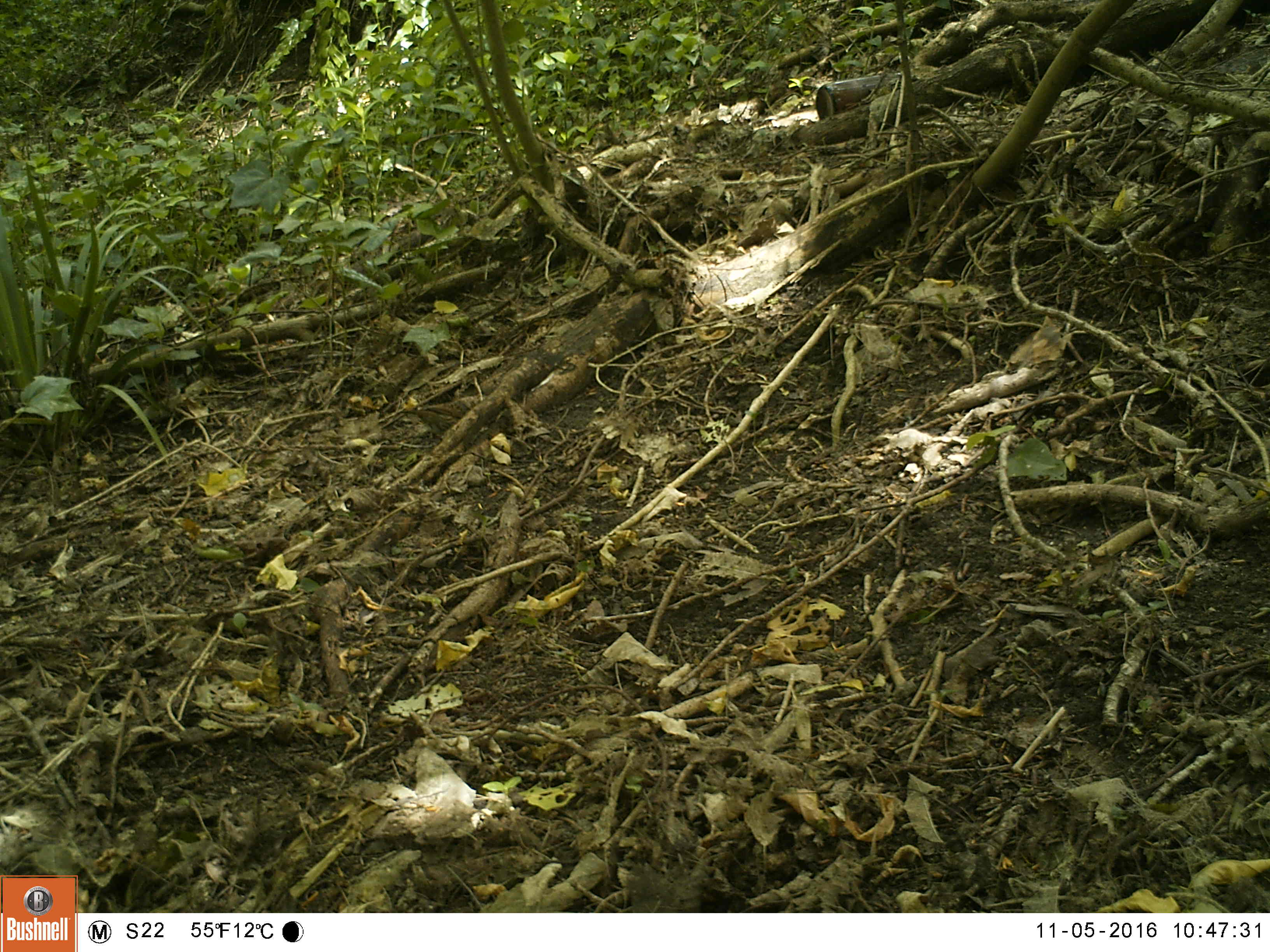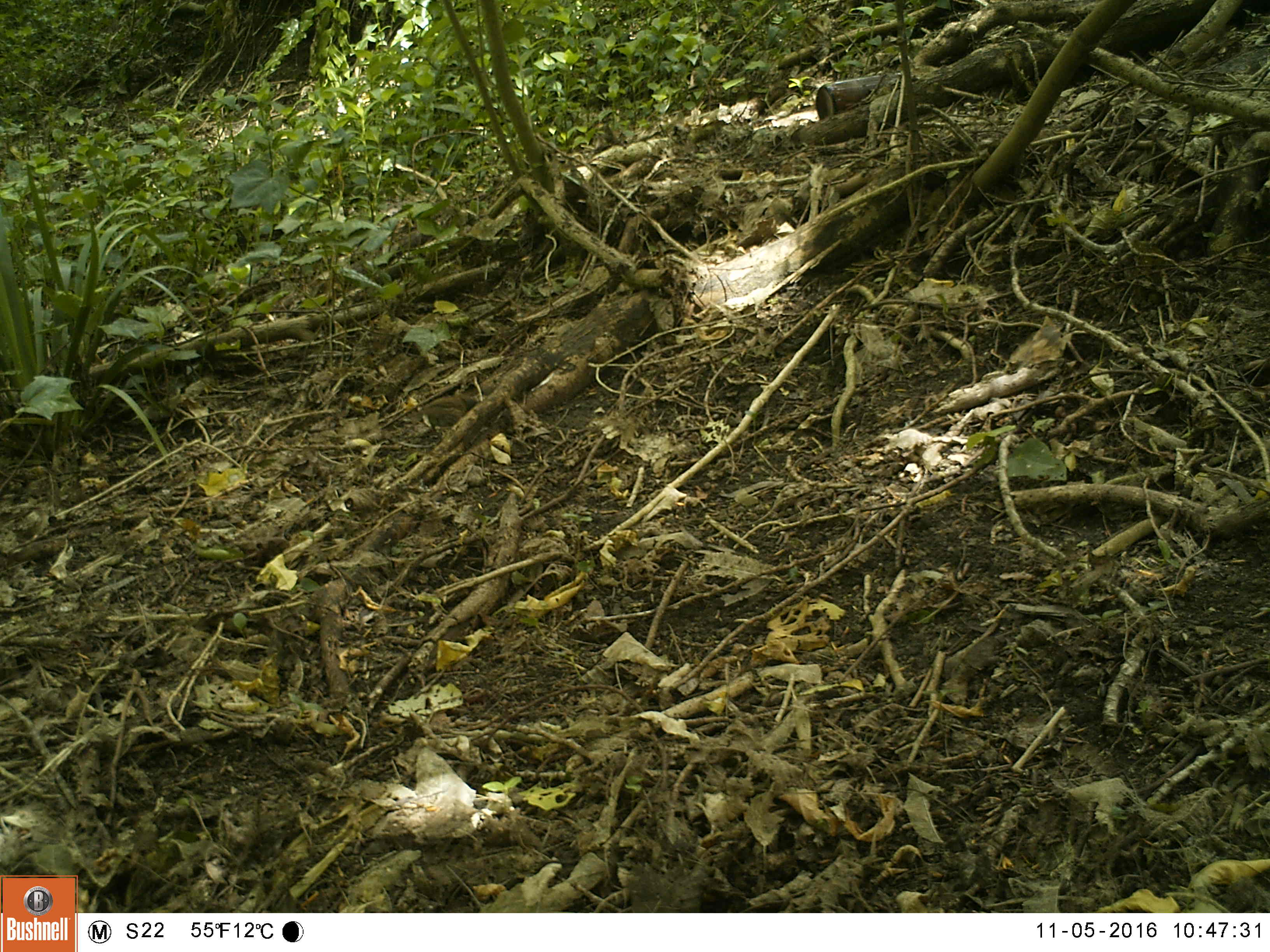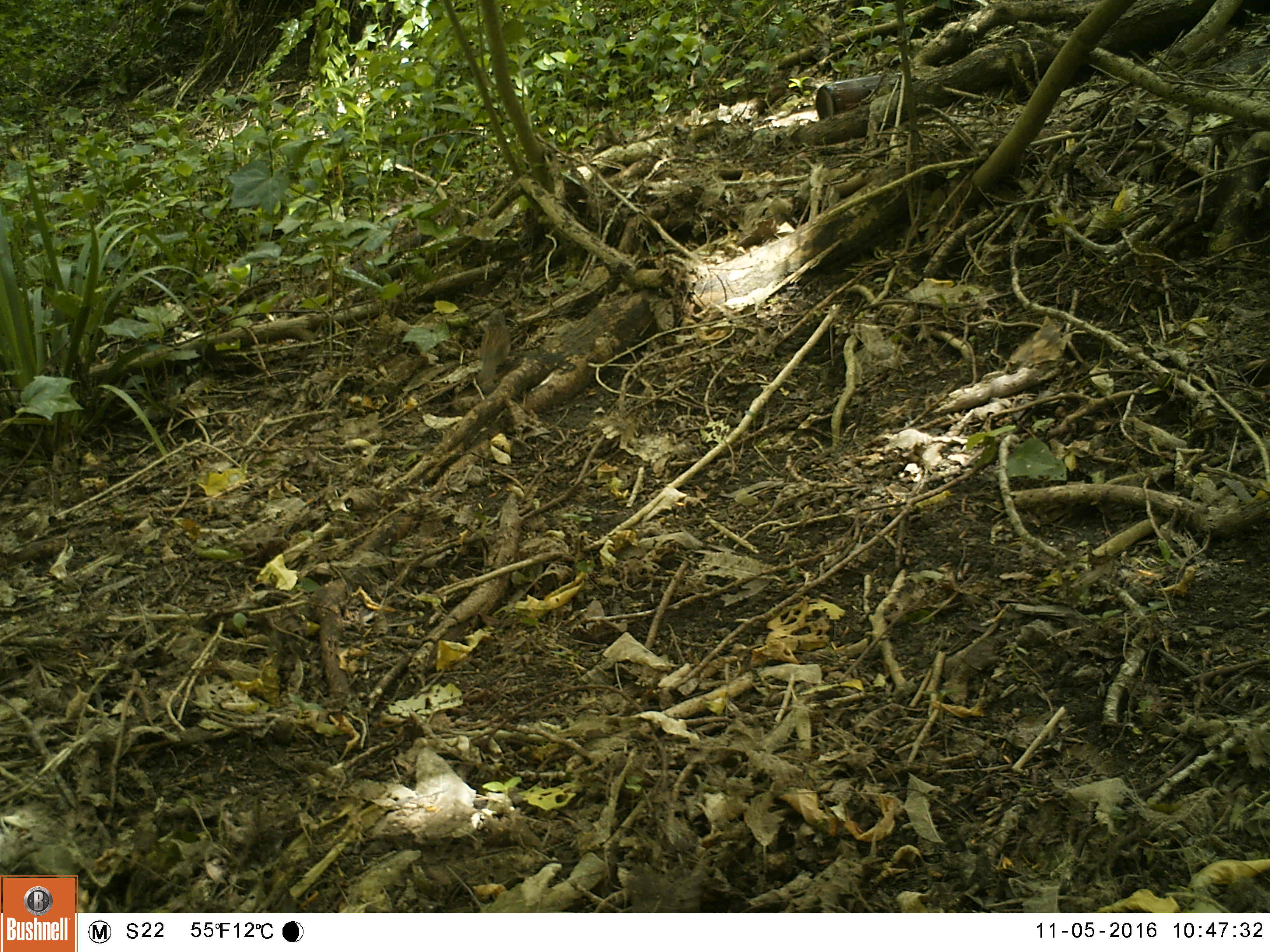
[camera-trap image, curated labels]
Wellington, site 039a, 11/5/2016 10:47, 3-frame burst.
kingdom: Animalia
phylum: Chordata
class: Aves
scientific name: Aves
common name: bird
Bird (Aves).